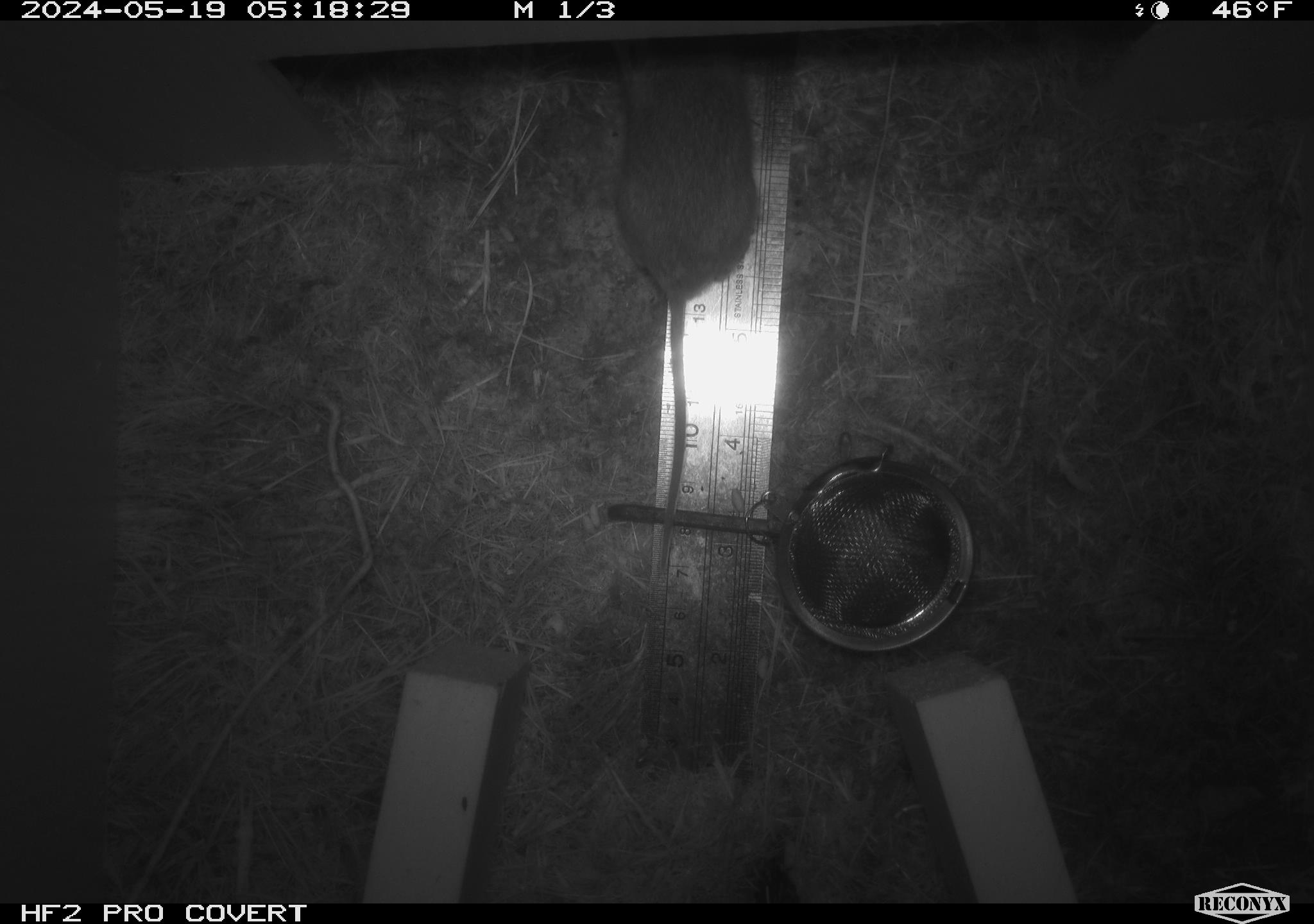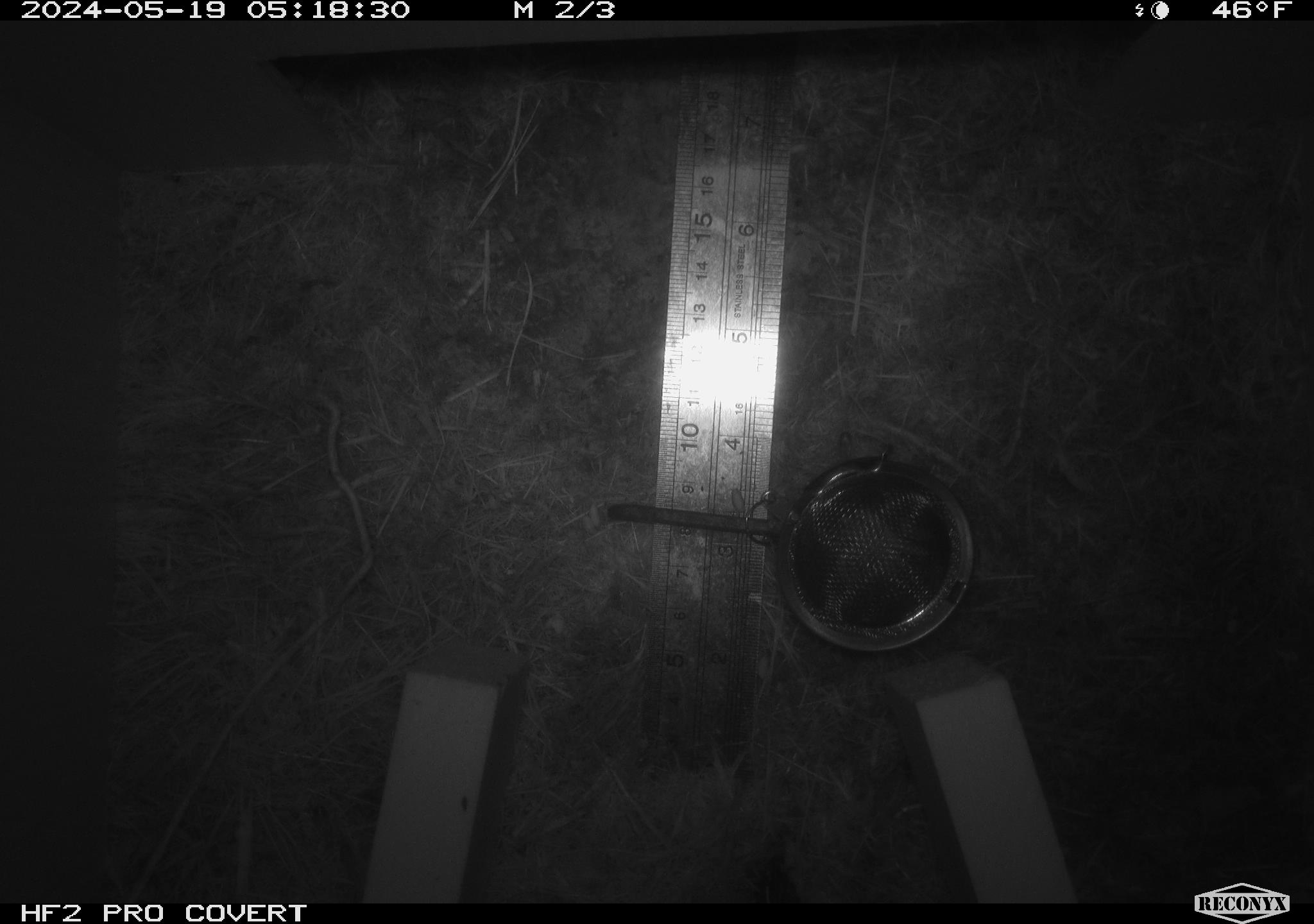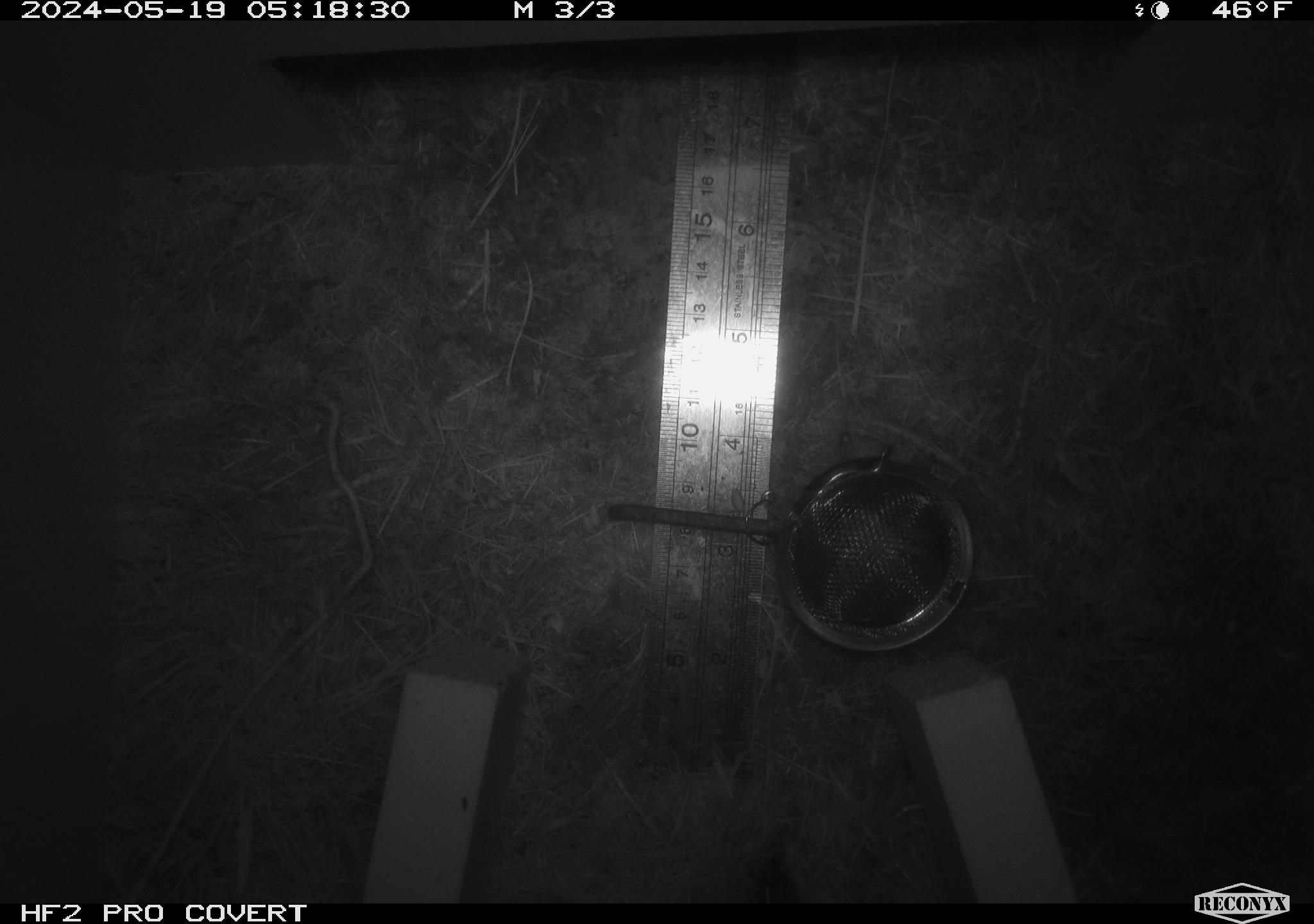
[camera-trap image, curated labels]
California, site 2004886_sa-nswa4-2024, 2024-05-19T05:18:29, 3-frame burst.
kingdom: Animalia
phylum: Chordata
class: Mammalia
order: Rodentia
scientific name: Rodentia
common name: rodent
Rodent (Rodentia).